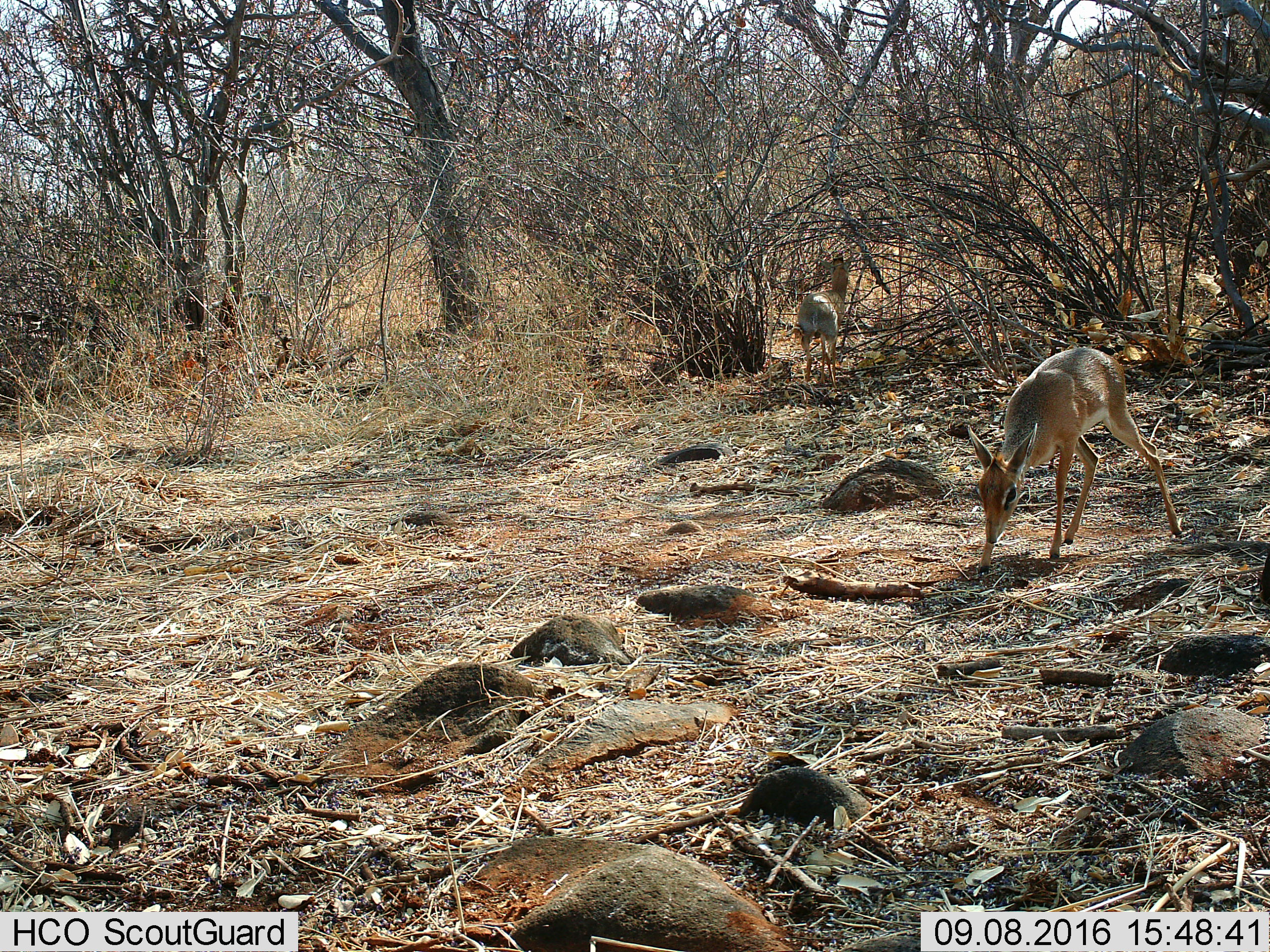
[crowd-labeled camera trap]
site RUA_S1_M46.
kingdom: Animalia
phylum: Chordata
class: Mammalia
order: Artiodactyla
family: Bovidae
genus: Madoqua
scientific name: Madoqua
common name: dik-dik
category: dikdik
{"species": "dikdik (dik-dik) (Madoqua)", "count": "2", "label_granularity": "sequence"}